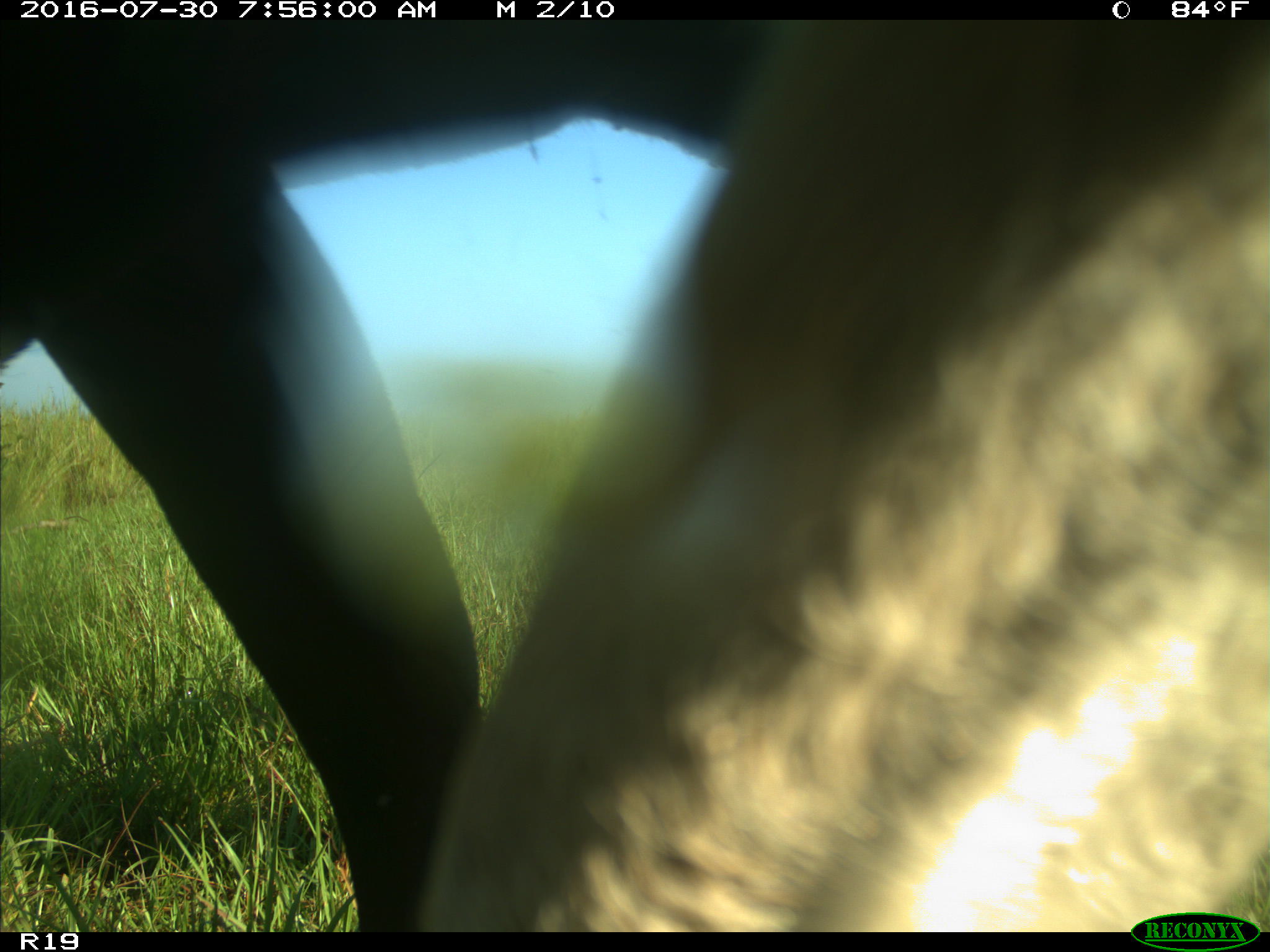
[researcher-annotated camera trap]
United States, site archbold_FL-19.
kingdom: Animalia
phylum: Chordata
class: Mammalia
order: Artiodactyla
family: Bovidae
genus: Bos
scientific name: Bos taurus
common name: domestic cow